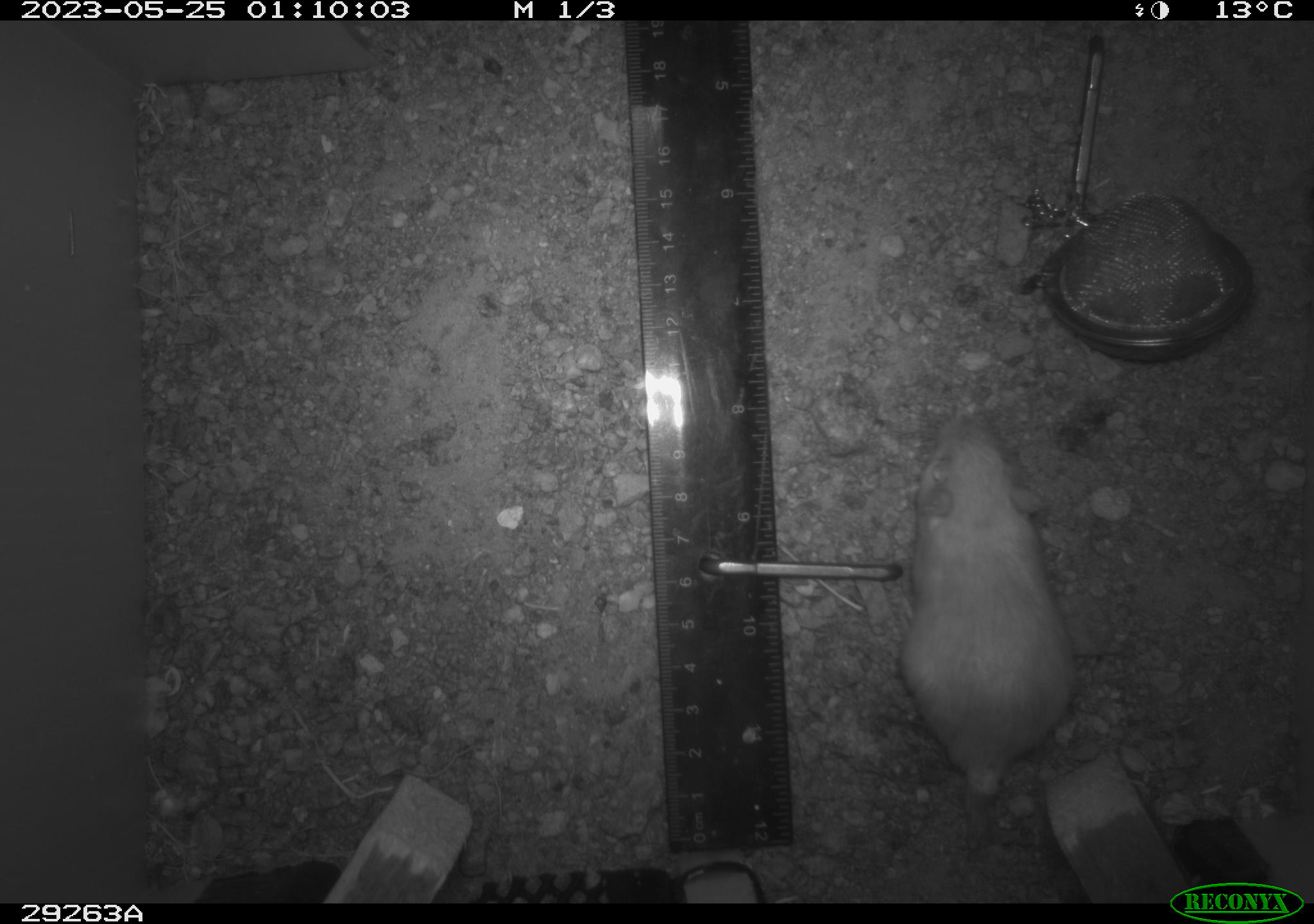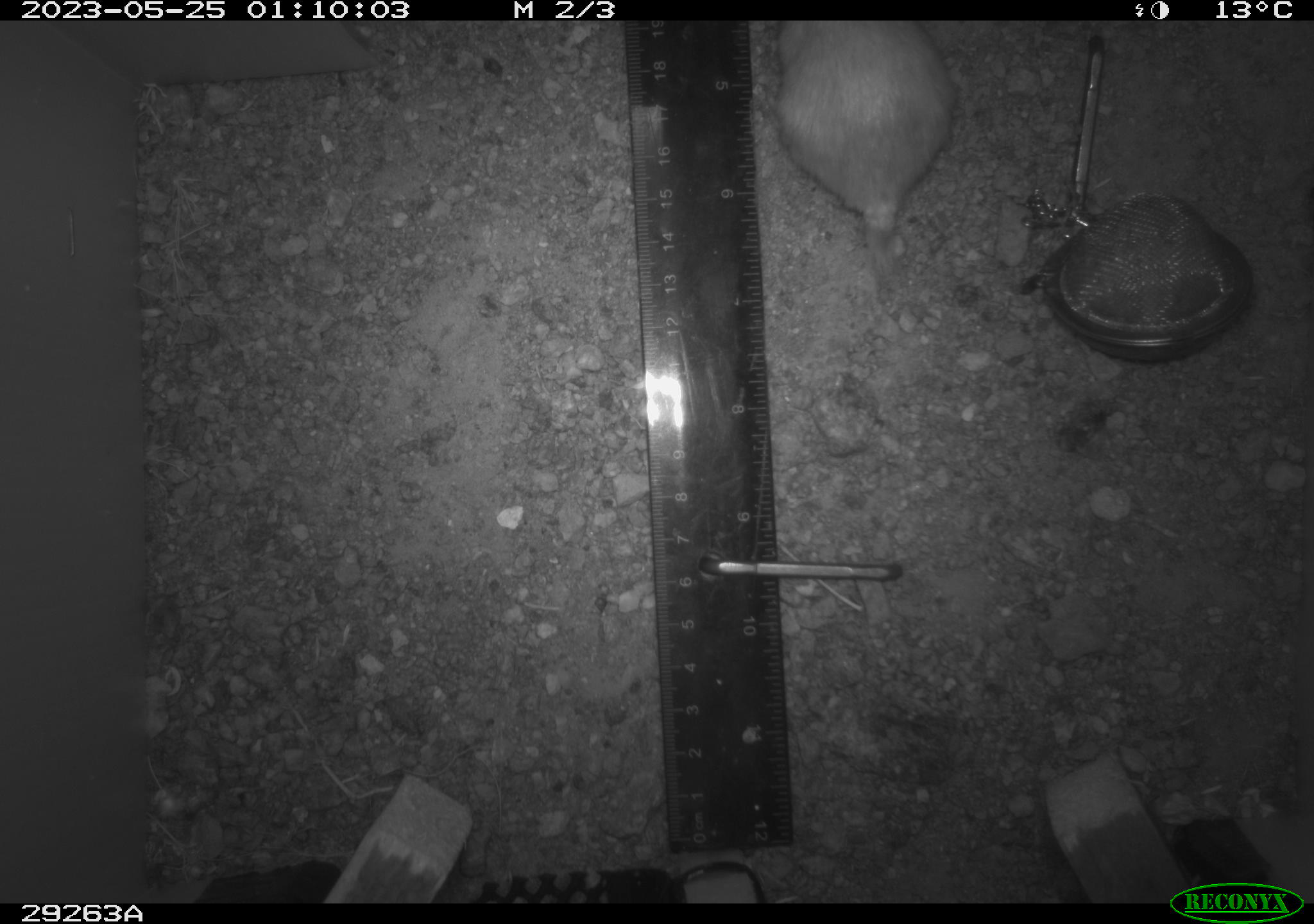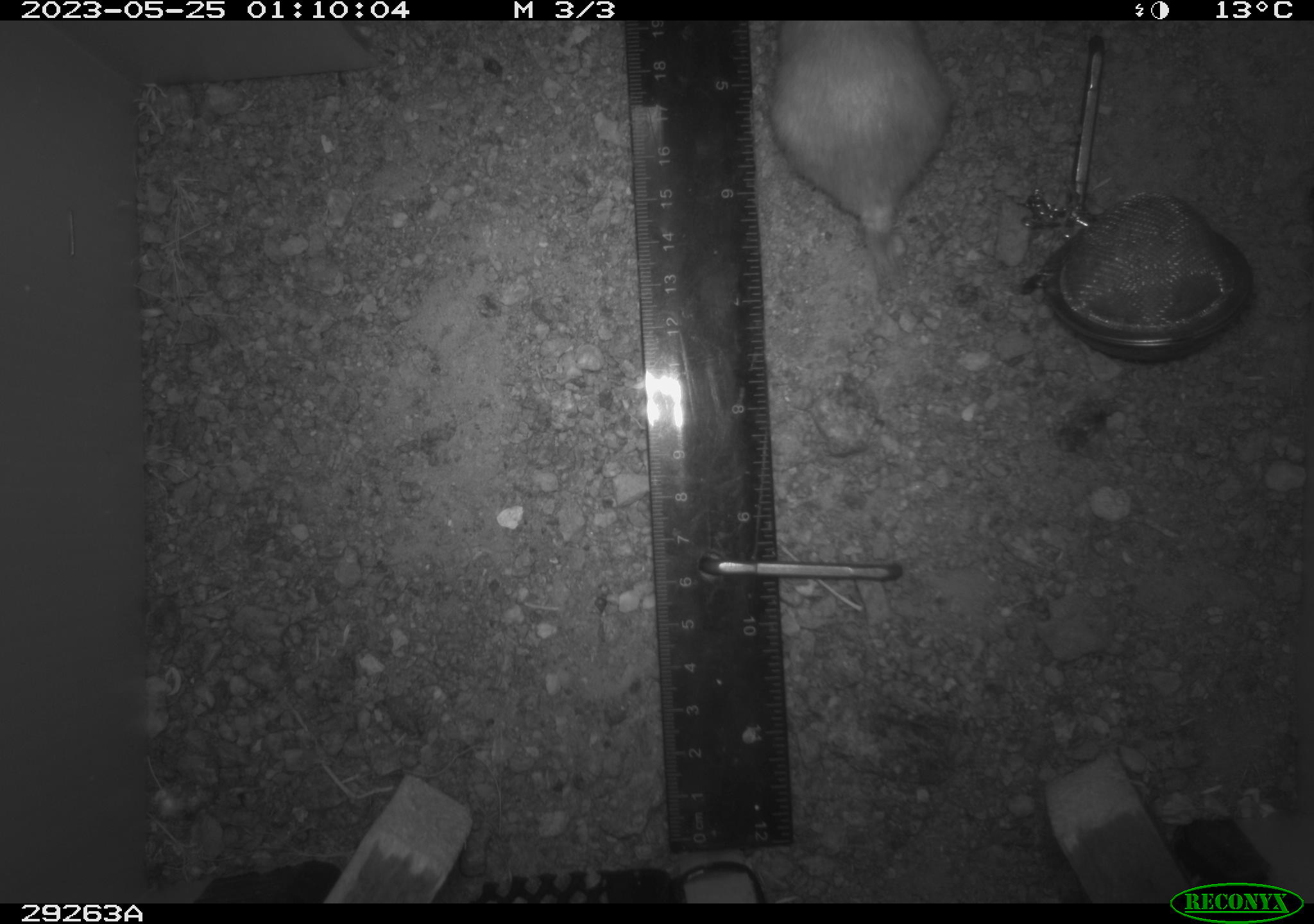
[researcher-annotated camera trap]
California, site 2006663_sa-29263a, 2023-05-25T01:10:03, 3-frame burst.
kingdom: Animalia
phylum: Chordata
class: Mammalia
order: Rodentia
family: Heteromyidae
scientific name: Heteromyidae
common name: kangaroo rats and pocket mice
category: heteromyidae family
Heteromyidae family (kangaroo rats and pocket mice) (Heteromyidae).